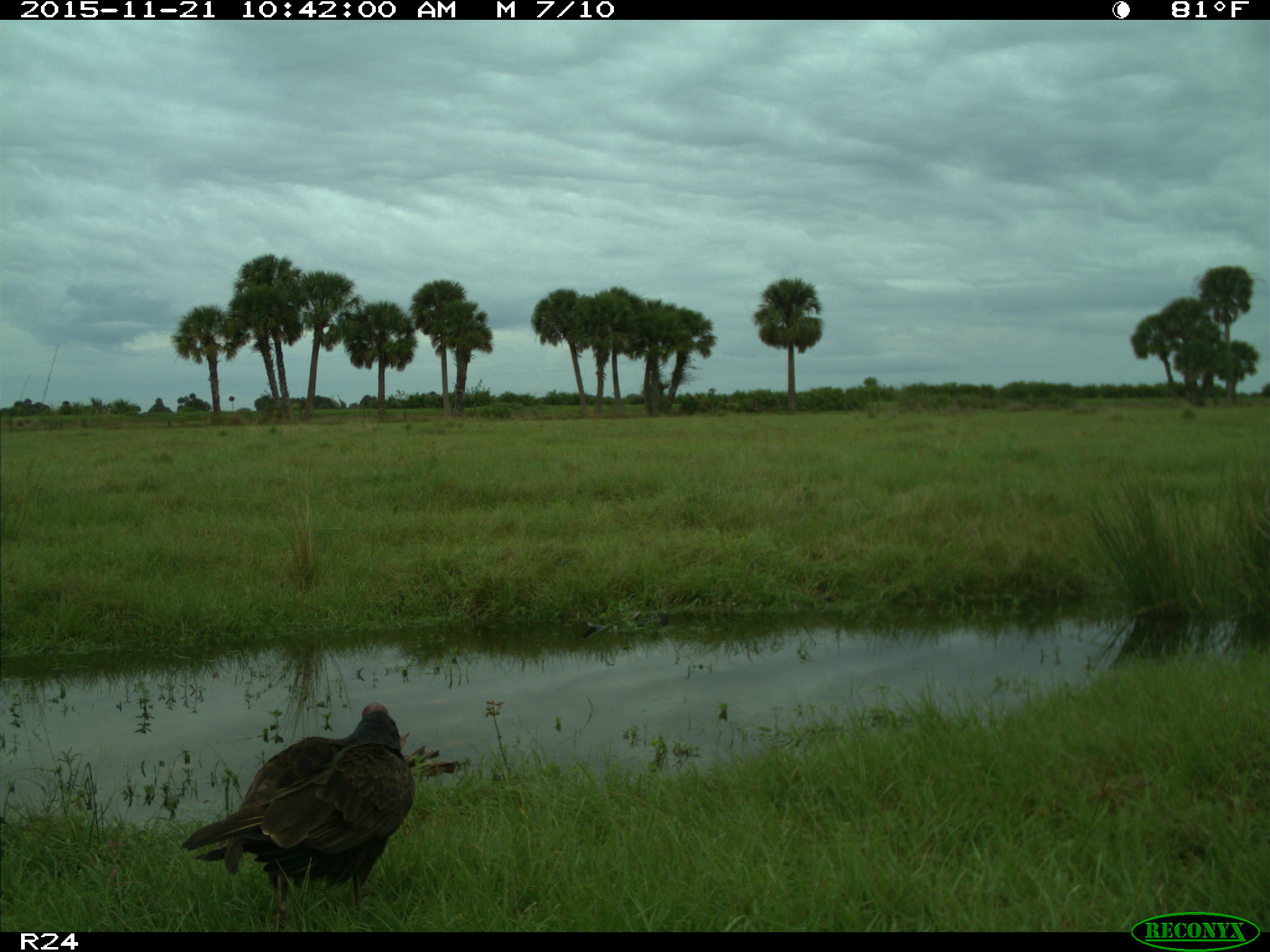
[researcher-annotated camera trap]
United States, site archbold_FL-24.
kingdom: Animalia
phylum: Chordata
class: Aves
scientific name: Aves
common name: birds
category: unidentified bird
Unidentified bird (birds) (Aves).